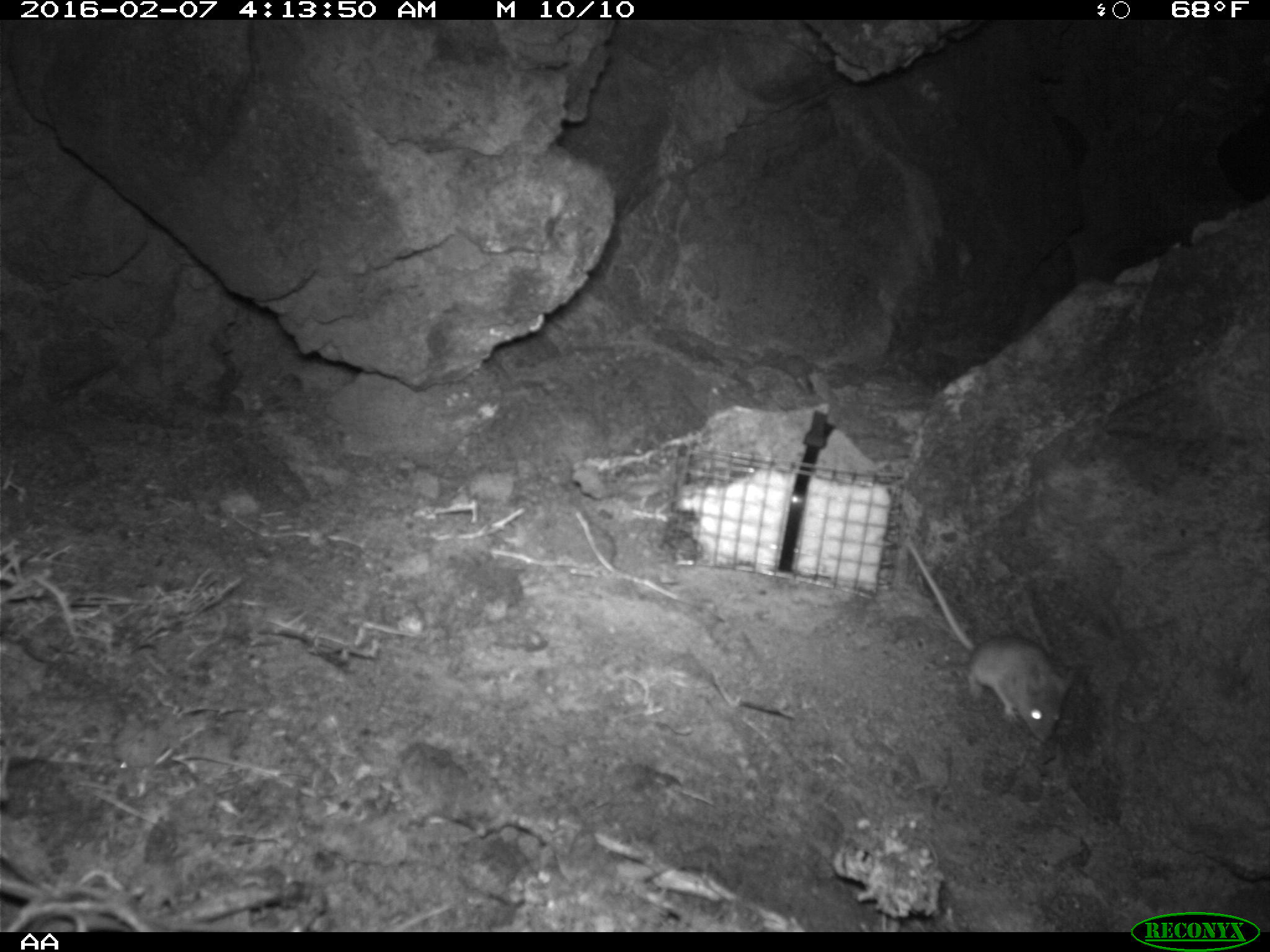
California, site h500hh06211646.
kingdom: Animalia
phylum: Chordata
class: Mammalia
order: Rodentia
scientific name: Rodentia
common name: rodent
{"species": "rodent (Rodentia)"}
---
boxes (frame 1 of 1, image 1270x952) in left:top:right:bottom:
rodent: 905:539:1073:741